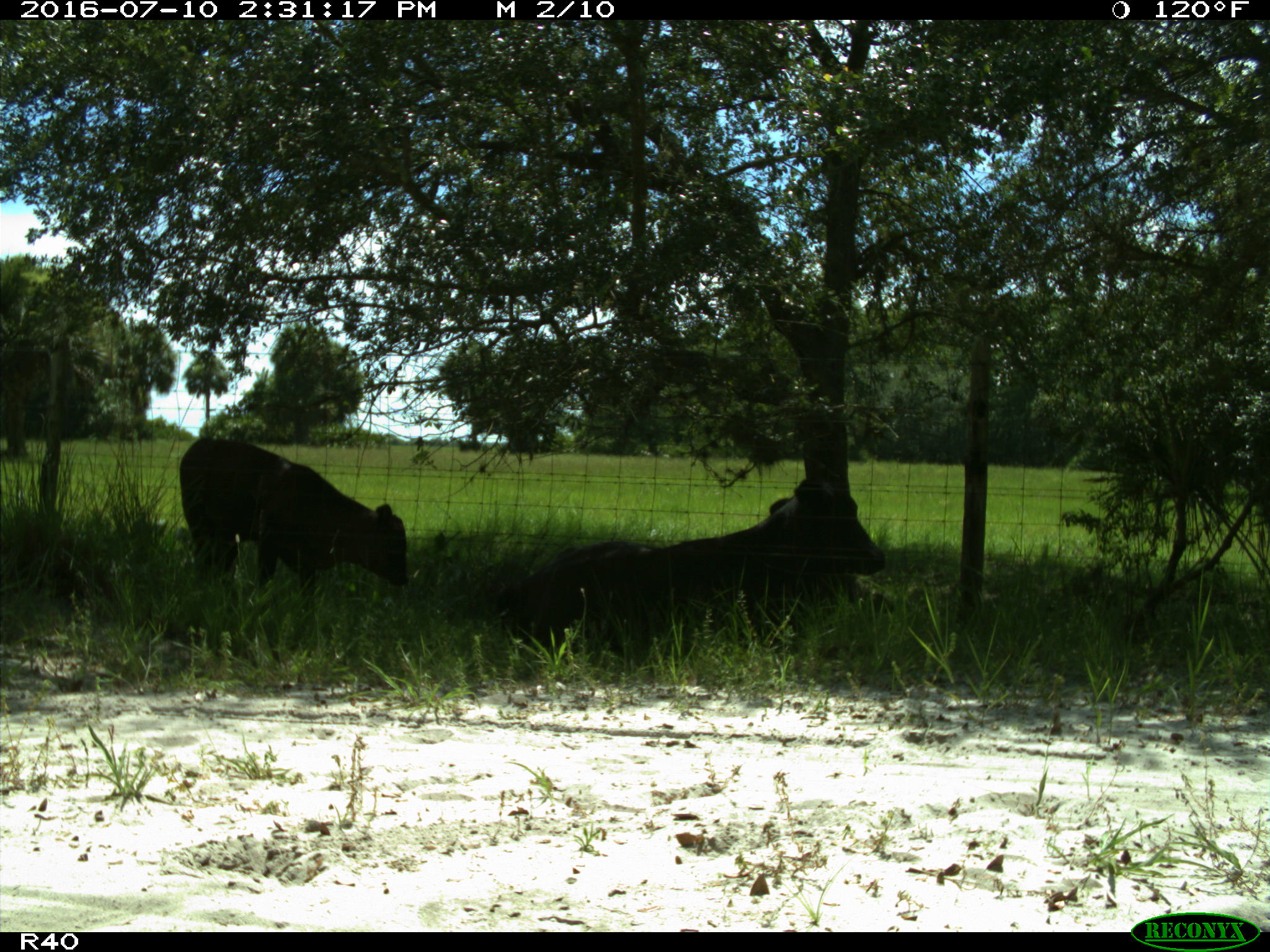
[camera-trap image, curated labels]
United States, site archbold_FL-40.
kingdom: Animalia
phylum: Chordata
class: Mammalia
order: Artiodactyla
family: Bovidae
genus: Bos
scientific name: Bos taurus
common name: domestic cow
Bos taurus (domestic cow).